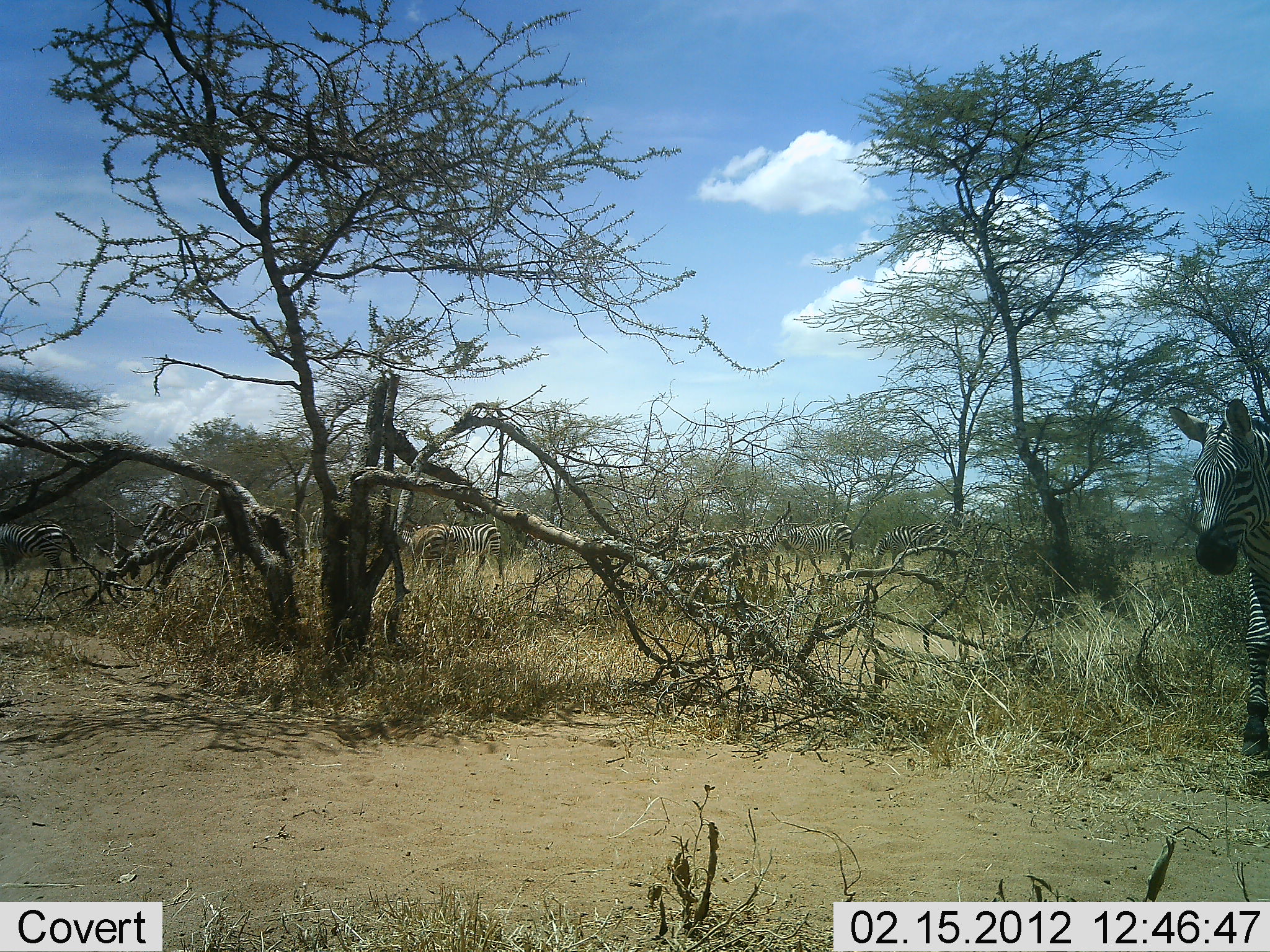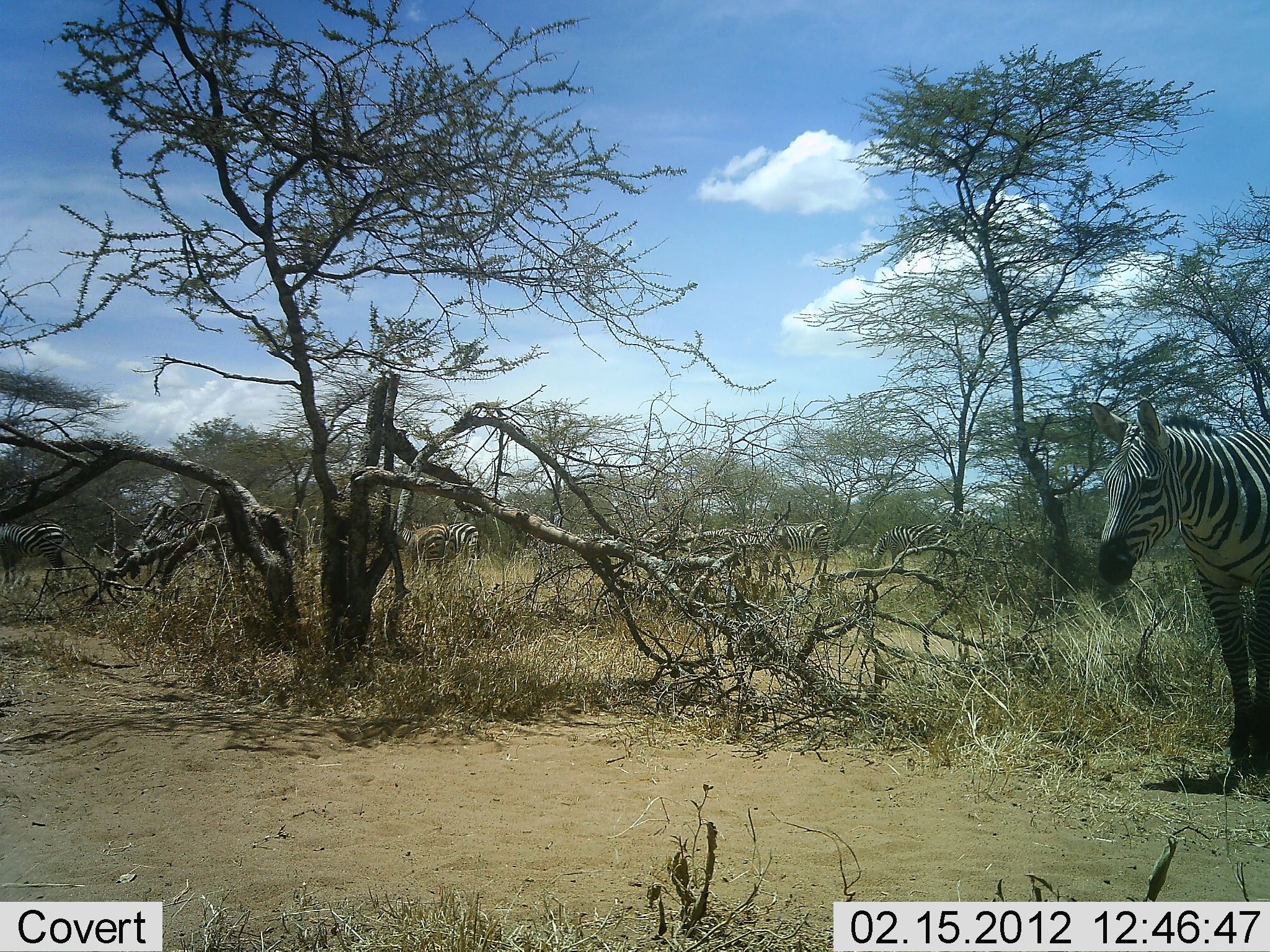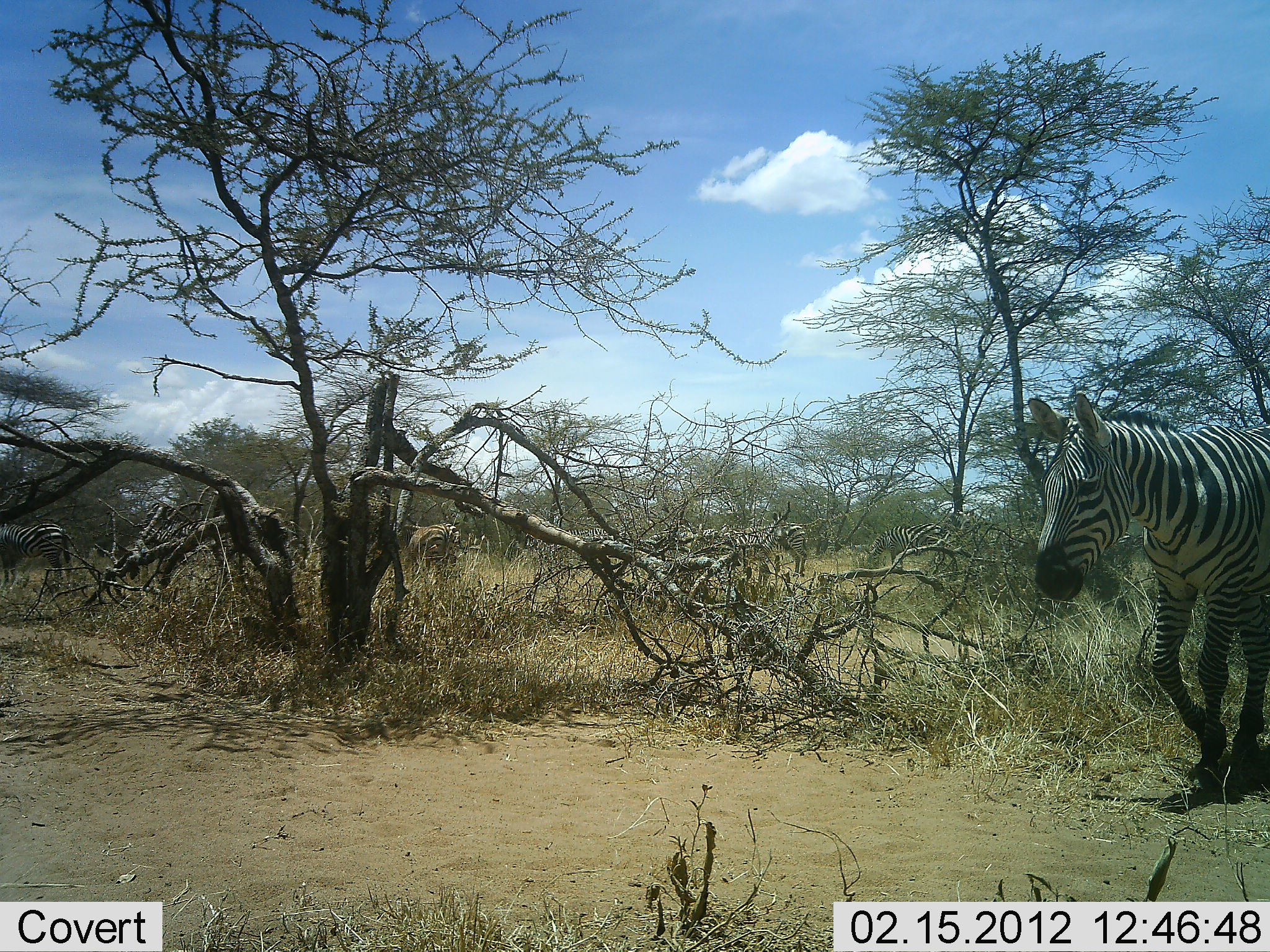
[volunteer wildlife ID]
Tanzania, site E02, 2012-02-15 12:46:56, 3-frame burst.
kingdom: Animalia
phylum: Chordata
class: Mammalia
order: Perissodactyla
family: Equidae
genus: Equus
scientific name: Equus quagga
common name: plains zebra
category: zebra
Zebra (plains zebra) (Equus quagga), count 6. Behavior (volunteer vote fractions): standing 42%, resting 0%, moving 89%, interacting 0%. Young present (vote fraction): 0%. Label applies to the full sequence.